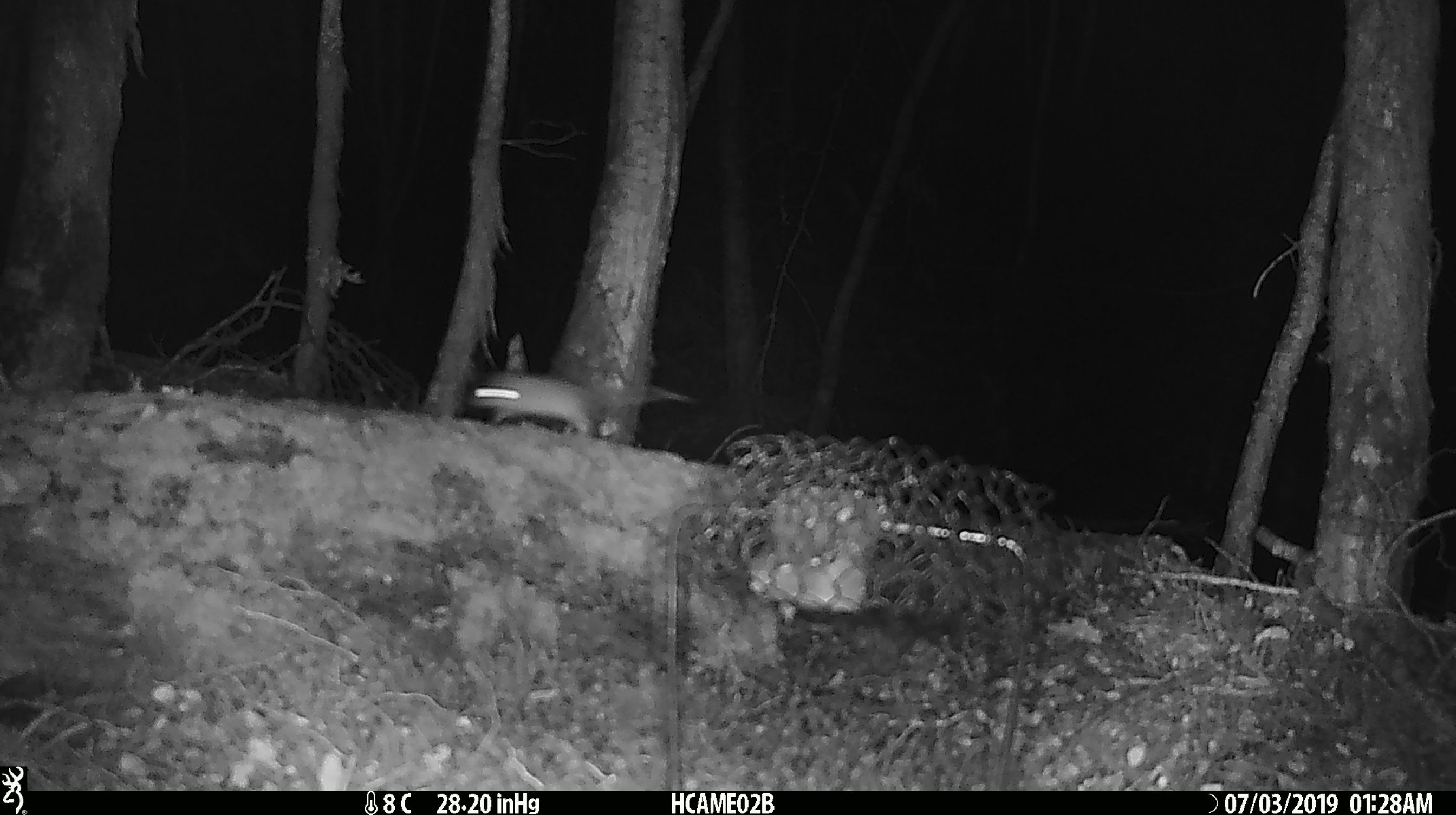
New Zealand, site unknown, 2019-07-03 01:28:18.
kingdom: Animalia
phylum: Chordata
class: Mammalia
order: Rodentia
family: Muridae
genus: Mus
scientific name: Mus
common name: mouse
Mouse (Mus).